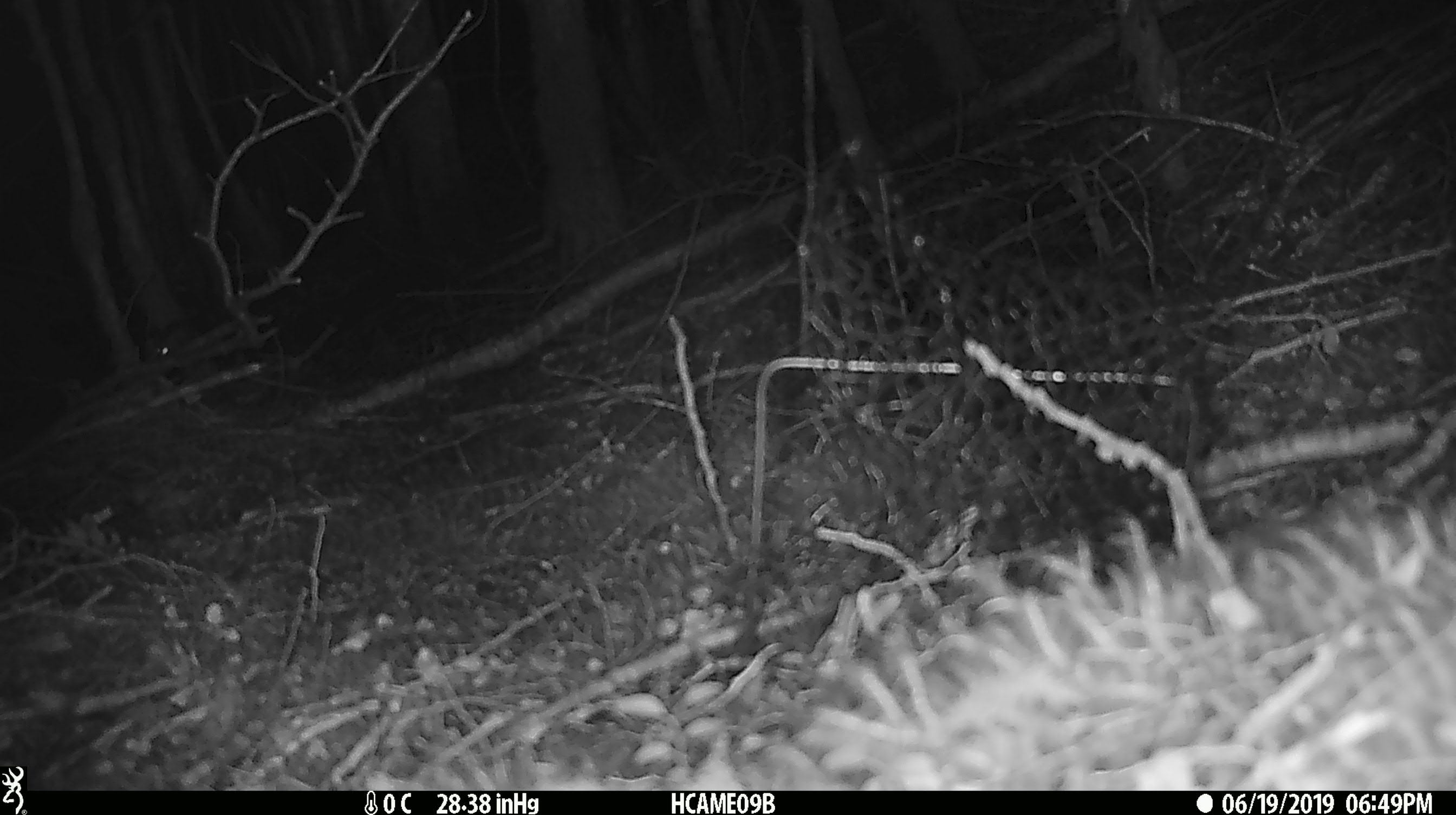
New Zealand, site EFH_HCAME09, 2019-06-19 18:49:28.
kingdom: Animalia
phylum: Chordata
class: Mammalia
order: Rodentia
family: Muridae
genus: Mus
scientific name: Mus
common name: mouse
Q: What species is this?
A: Mouse (Mus).